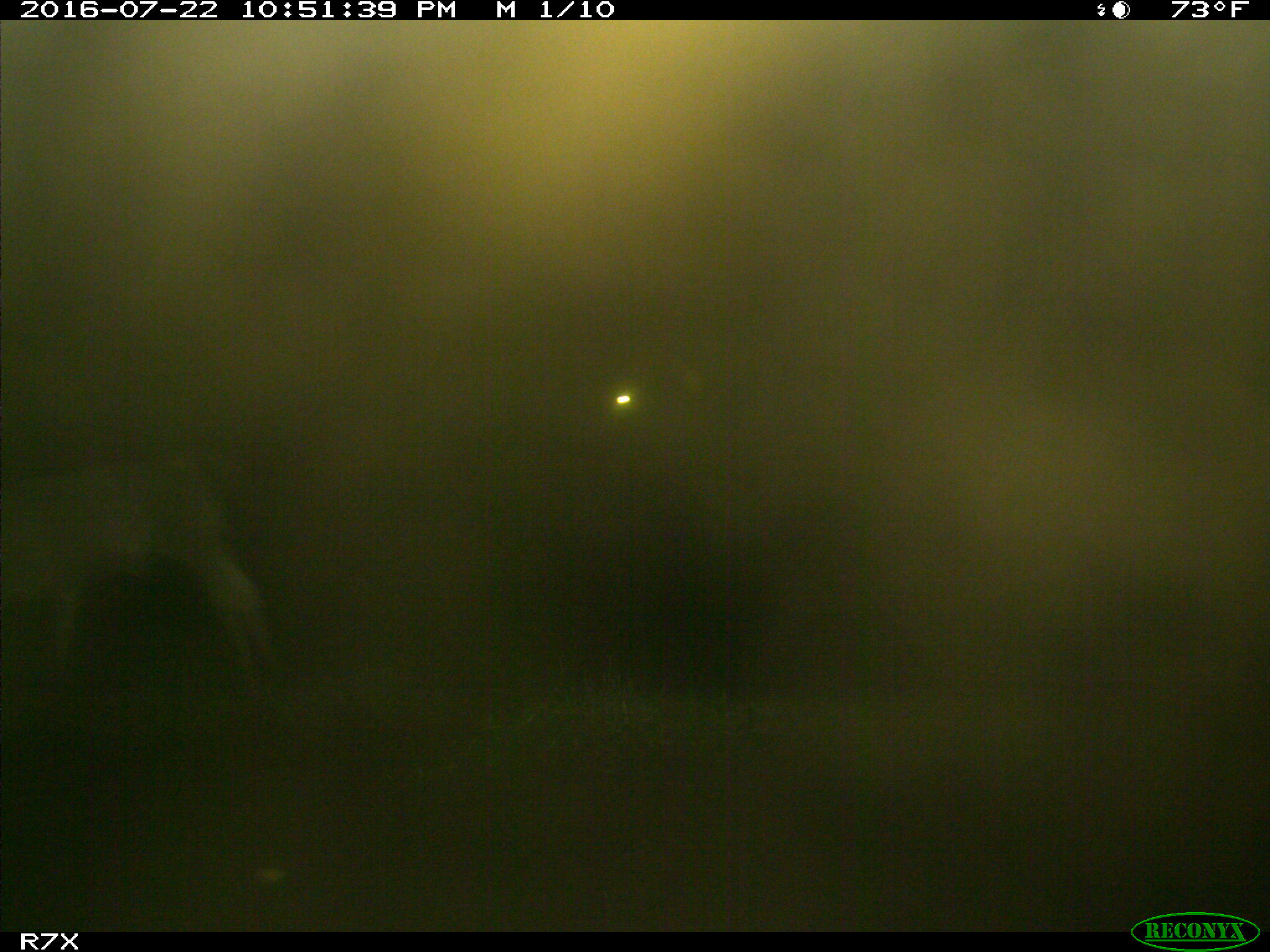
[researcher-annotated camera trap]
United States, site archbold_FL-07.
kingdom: Animalia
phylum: Chordata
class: Mammalia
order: Artiodactyla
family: Bovidae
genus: Bos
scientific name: Bos taurus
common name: domestic cow